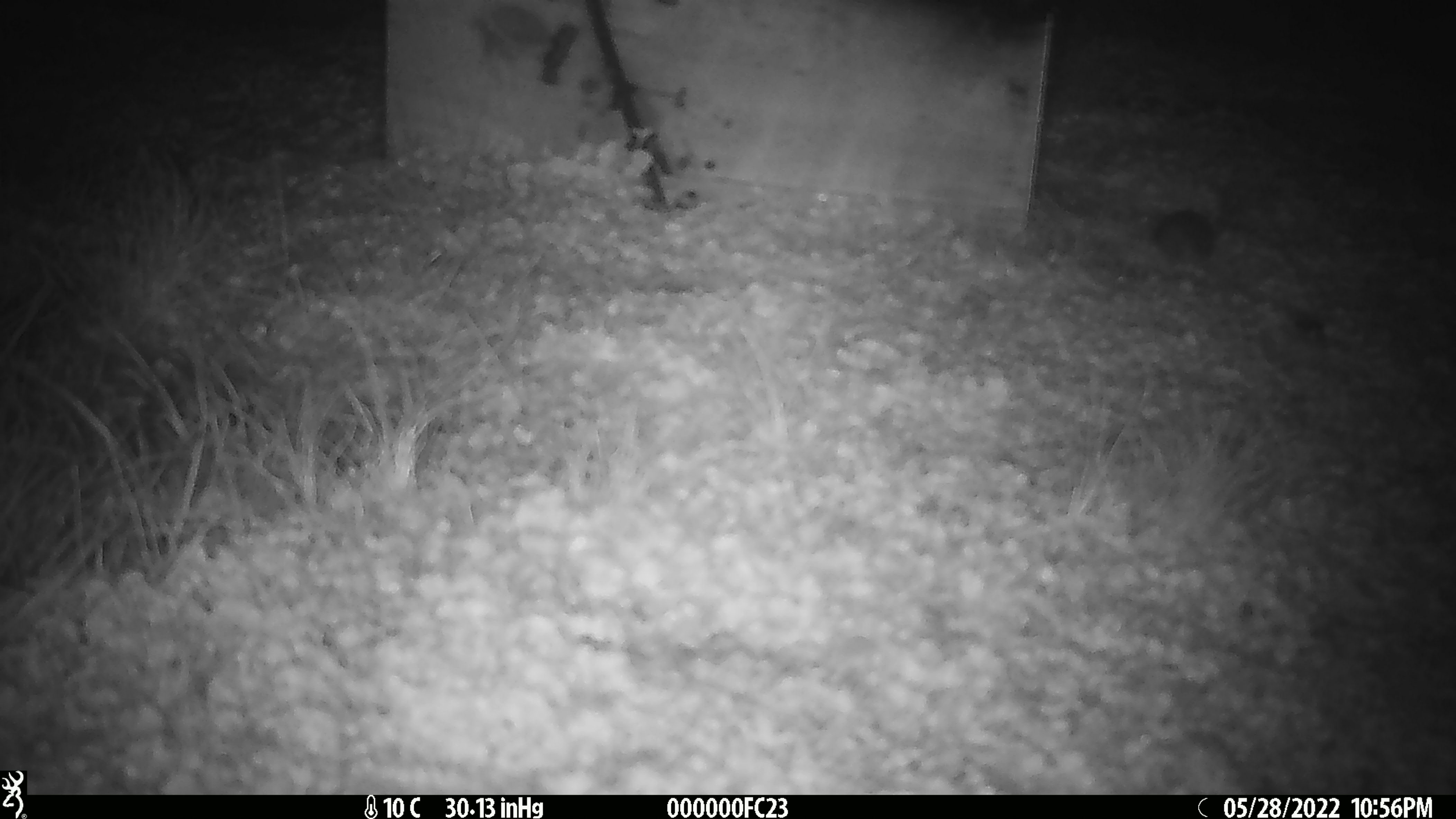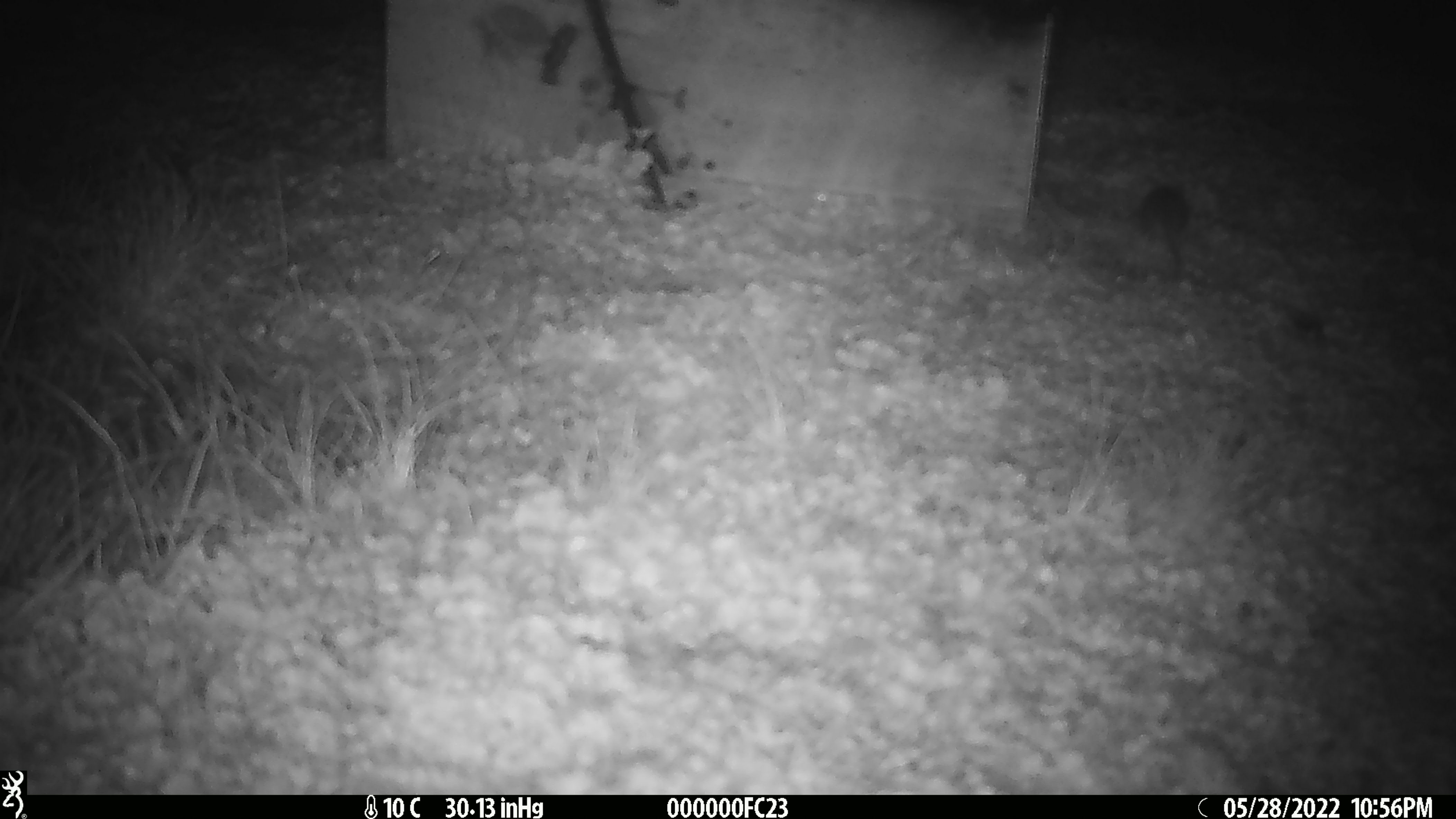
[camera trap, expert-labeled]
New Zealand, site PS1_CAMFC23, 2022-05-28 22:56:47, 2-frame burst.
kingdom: Animalia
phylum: Chordata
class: Mammalia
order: Rodentia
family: Muridae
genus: Mus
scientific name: Mus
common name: mouse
Mouse (Mus).